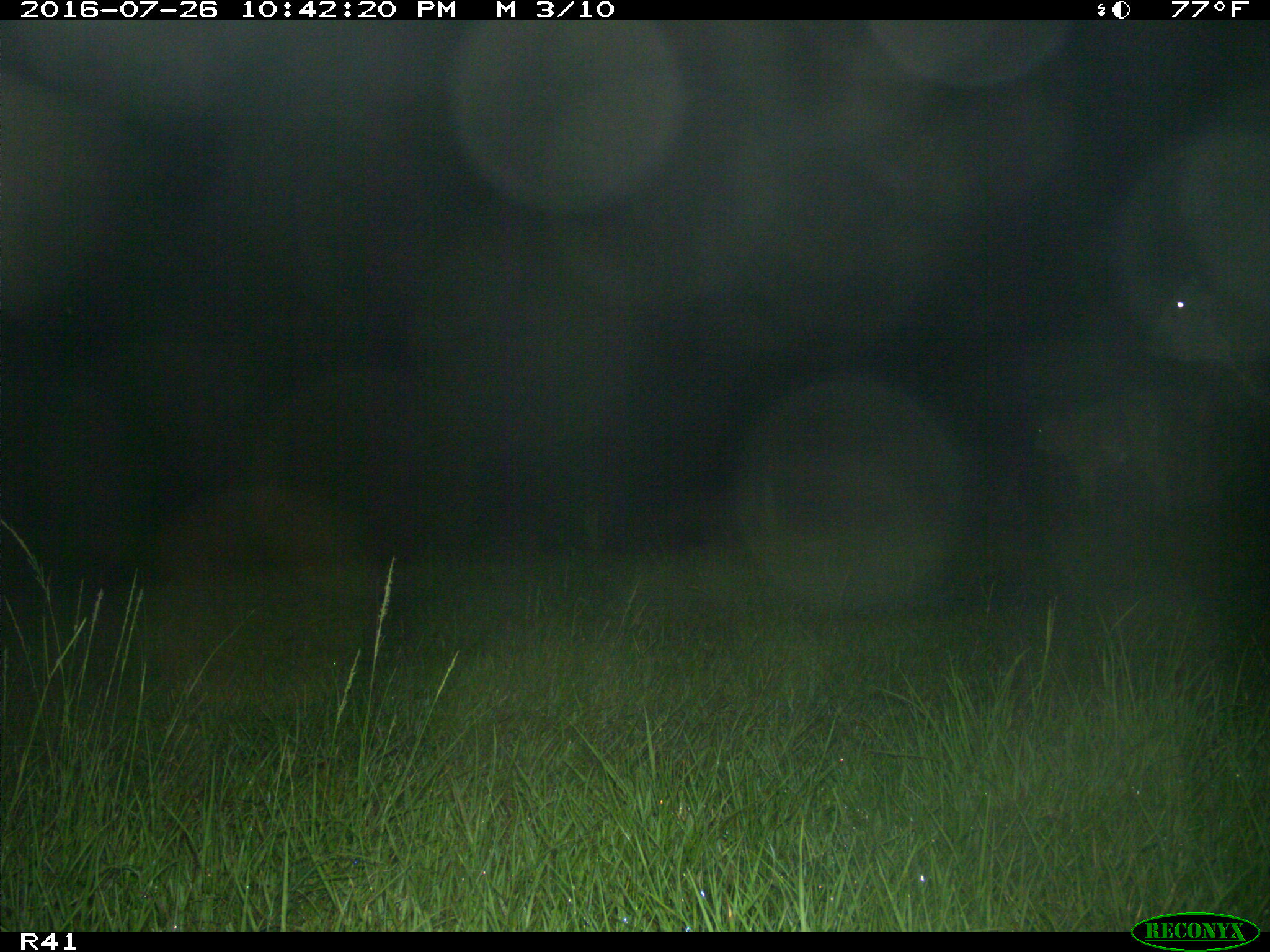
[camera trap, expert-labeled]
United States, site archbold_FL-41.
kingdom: Animalia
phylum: Chordata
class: Mammalia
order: Artiodactyla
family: Bovidae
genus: Bos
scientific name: Bos taurus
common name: domestic cow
Bos taurus (domestic cow).